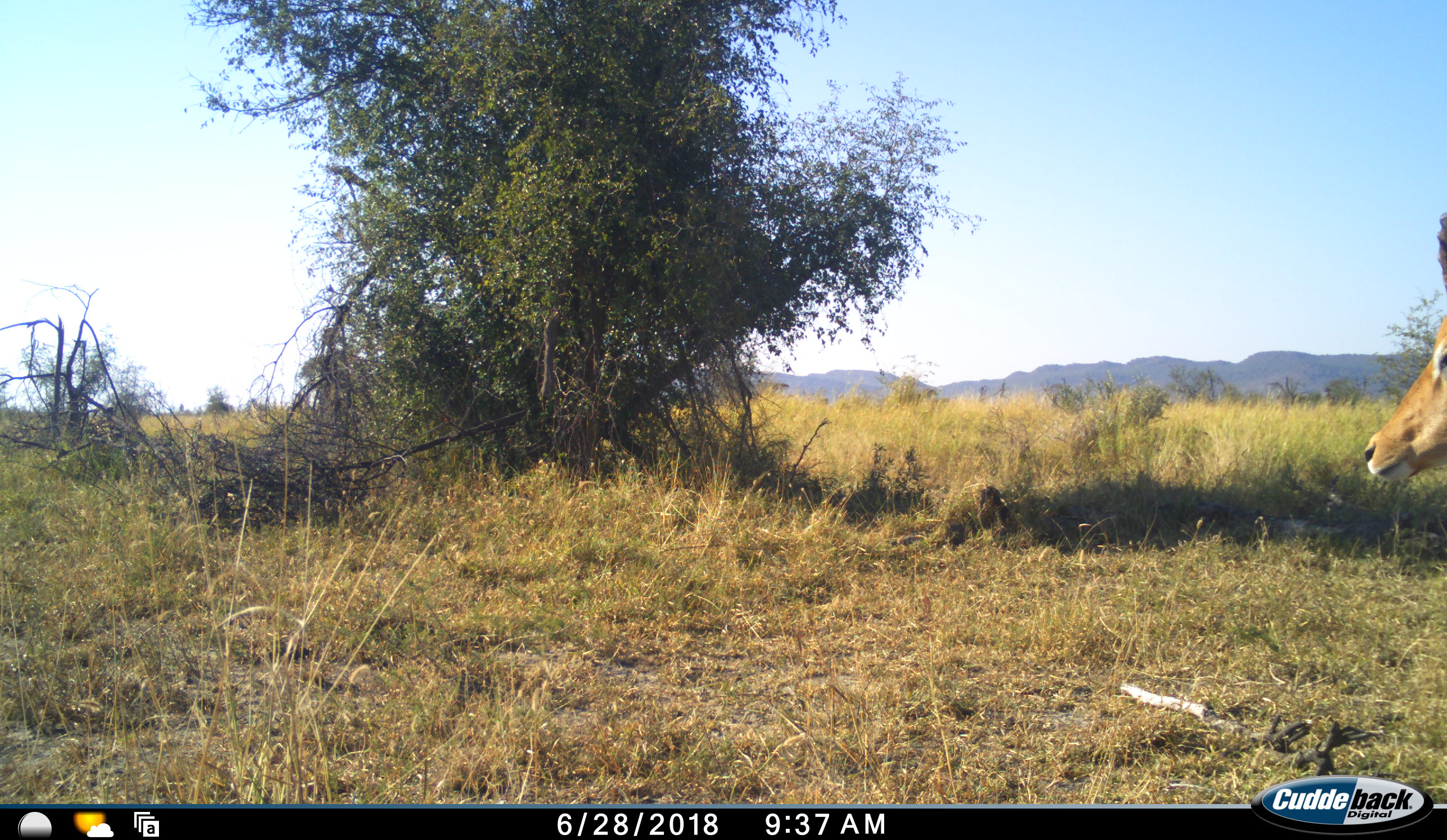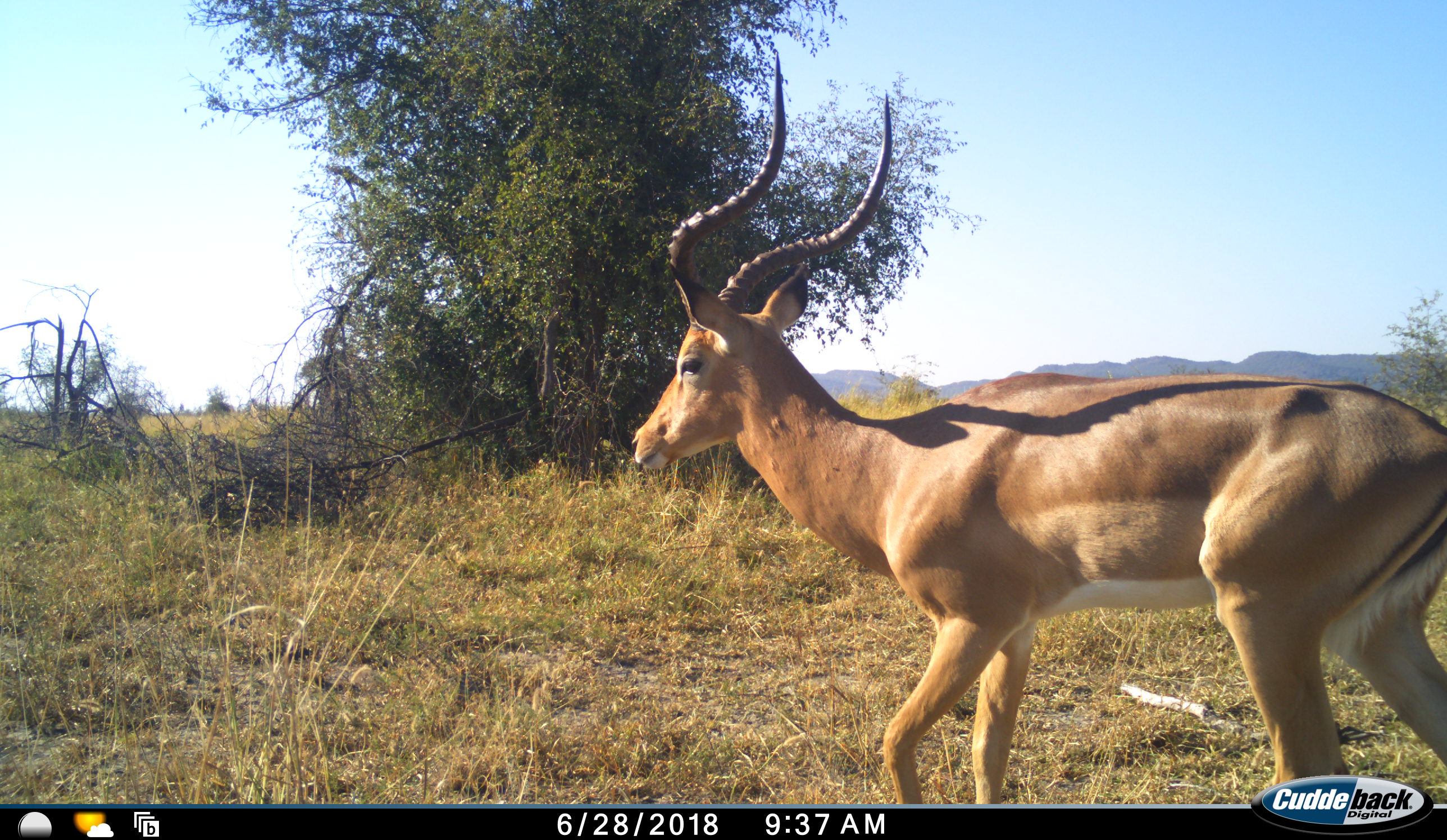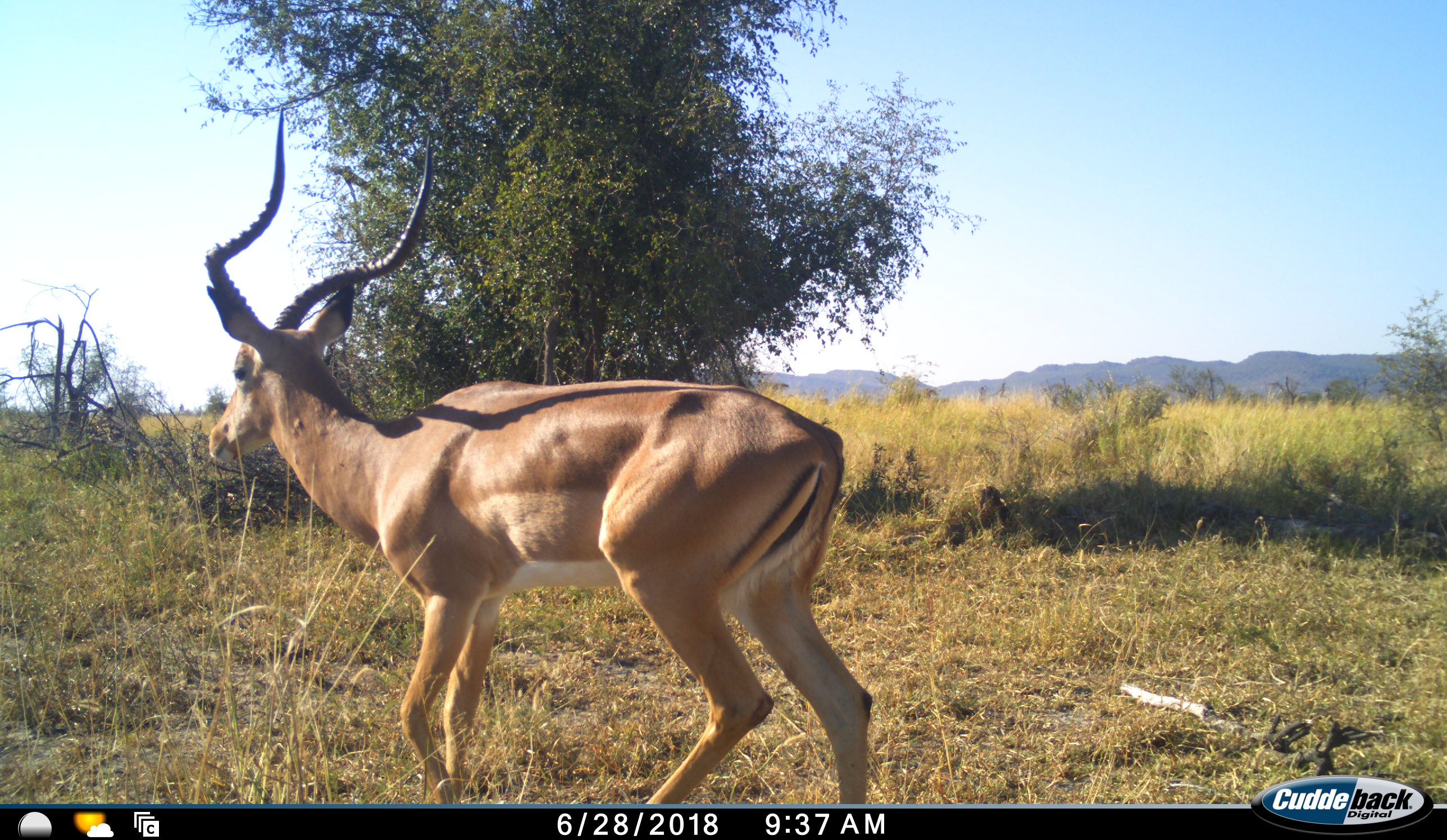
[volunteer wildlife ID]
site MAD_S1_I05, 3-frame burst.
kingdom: Animalia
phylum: Chordata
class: Mammalia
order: Artiodactyla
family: Bovidae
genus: Aepyceros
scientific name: Aepyceros melampus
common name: impala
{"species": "impala (Aepyceros melampus)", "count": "1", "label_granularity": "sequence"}